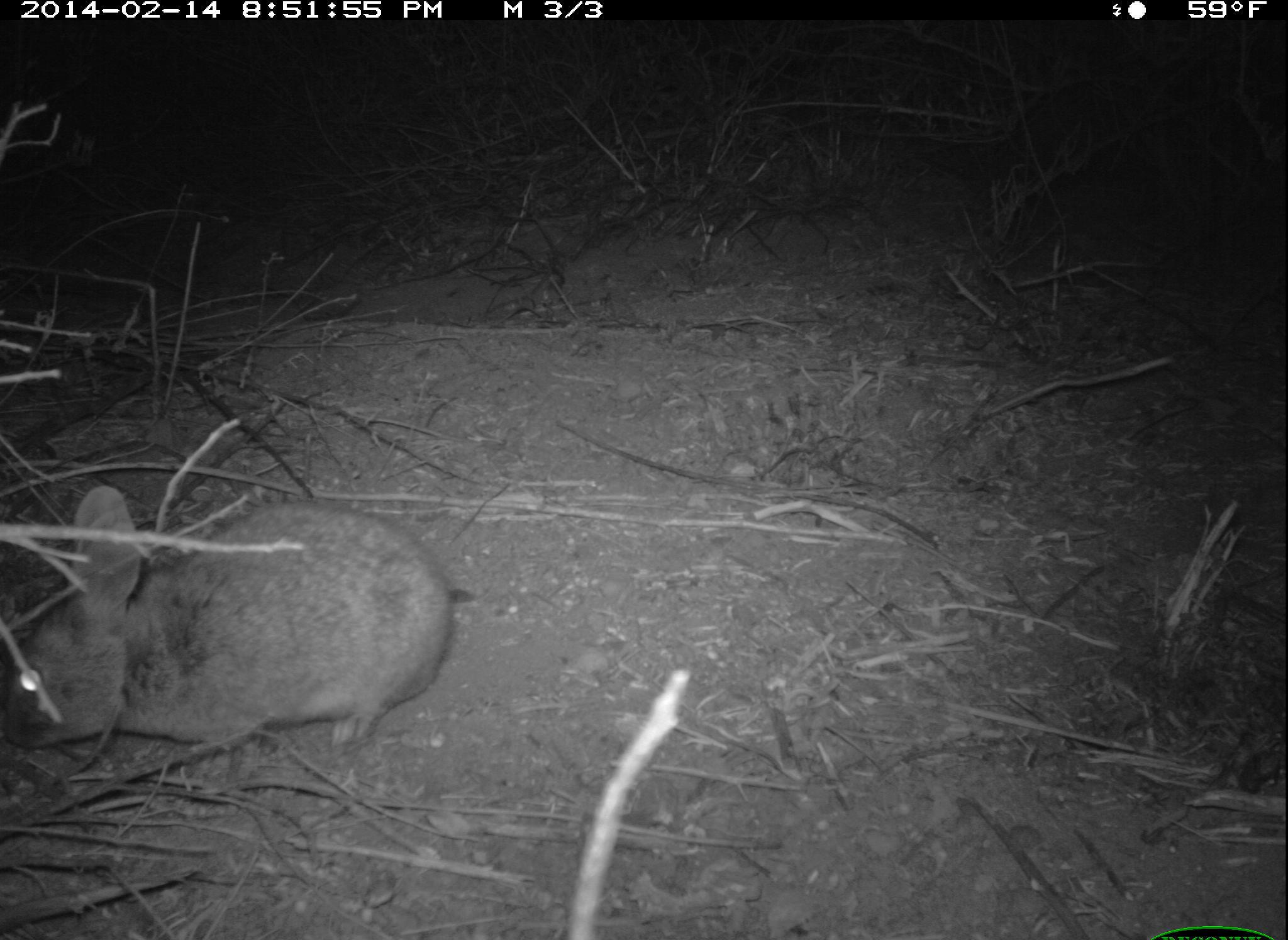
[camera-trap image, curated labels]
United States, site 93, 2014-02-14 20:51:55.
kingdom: Animalia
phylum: Chordata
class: Mammalia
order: Lagomorpha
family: Leporidae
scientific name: Leporidae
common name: rabbits and hares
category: rabbit